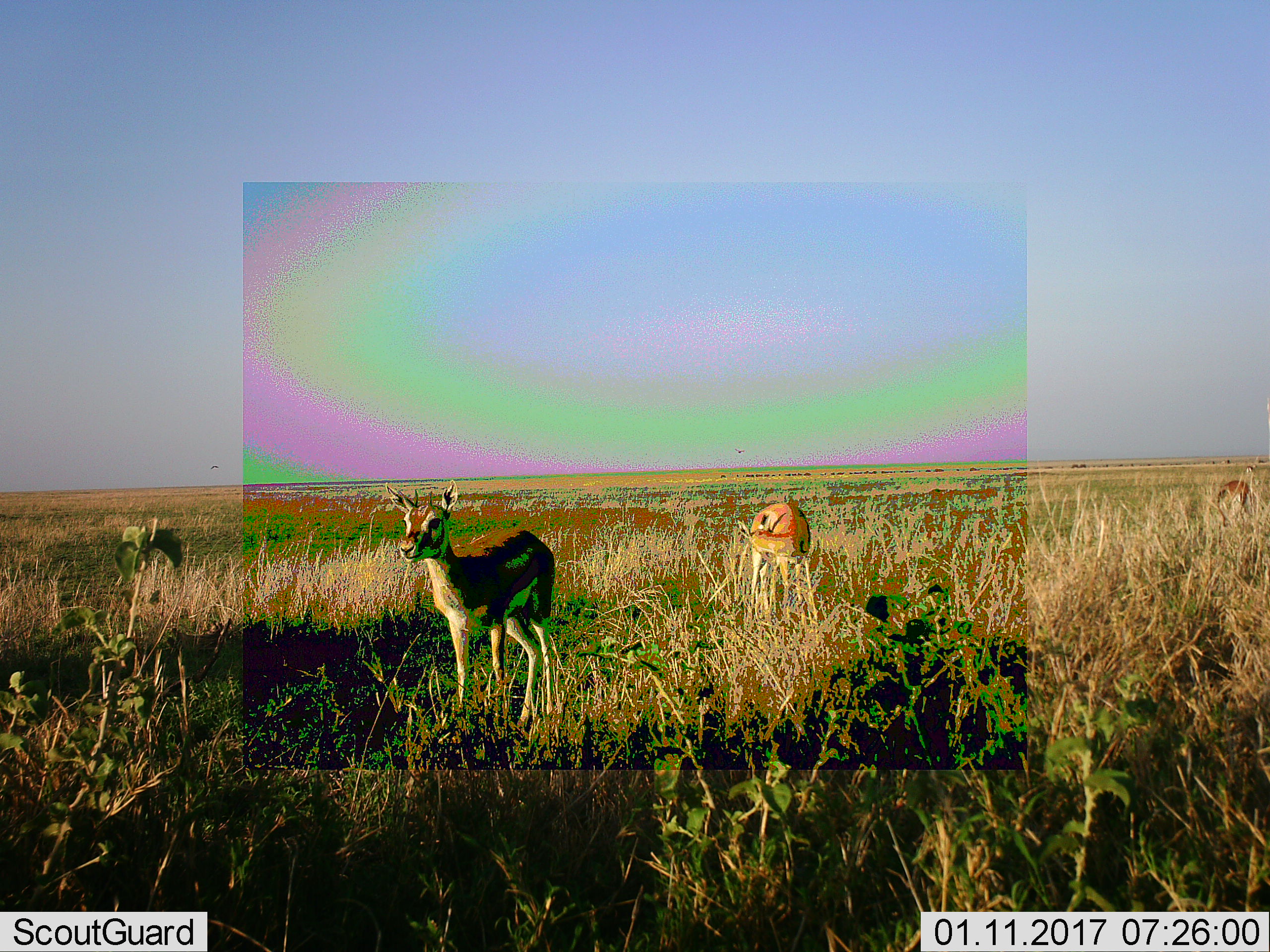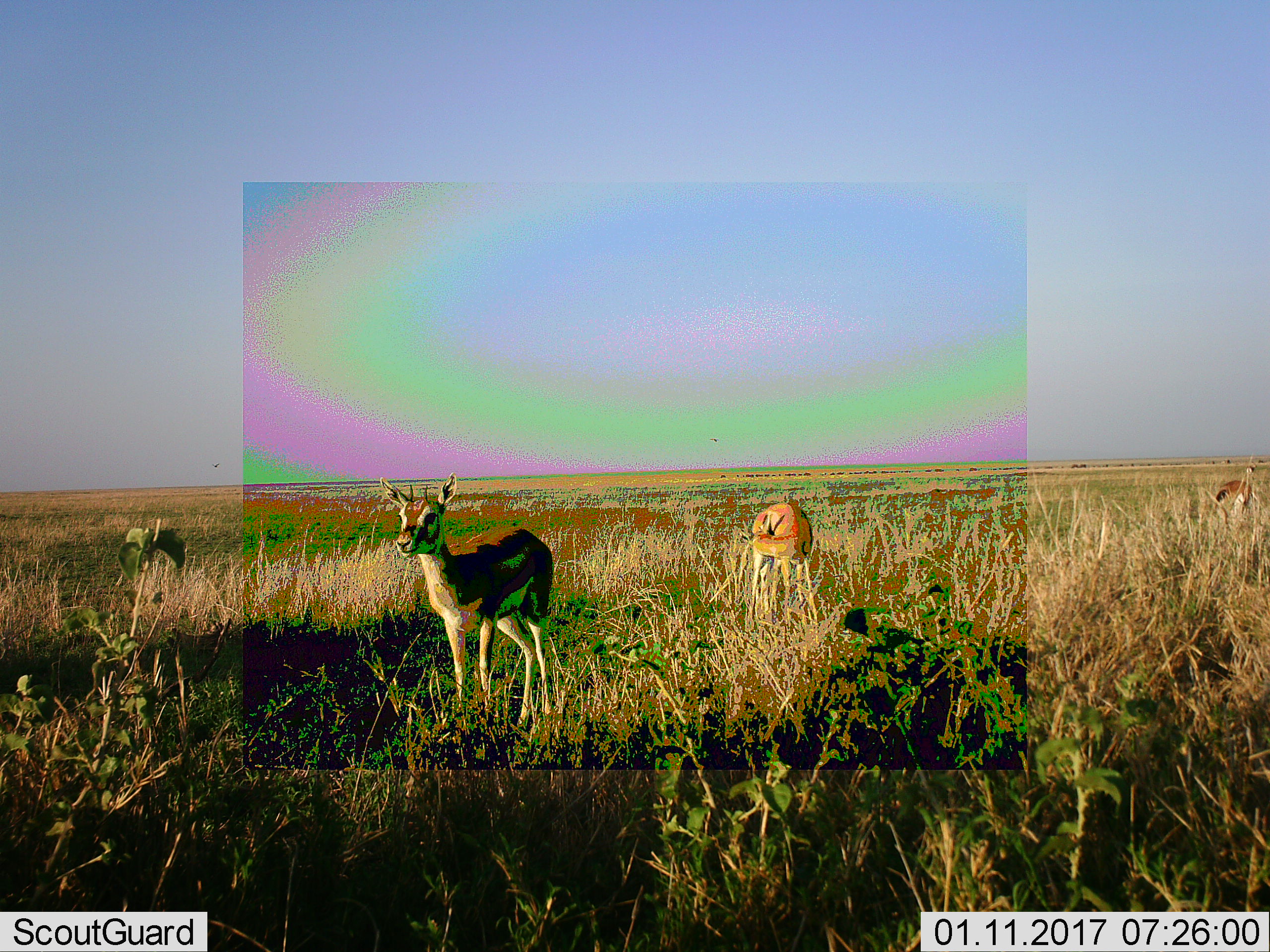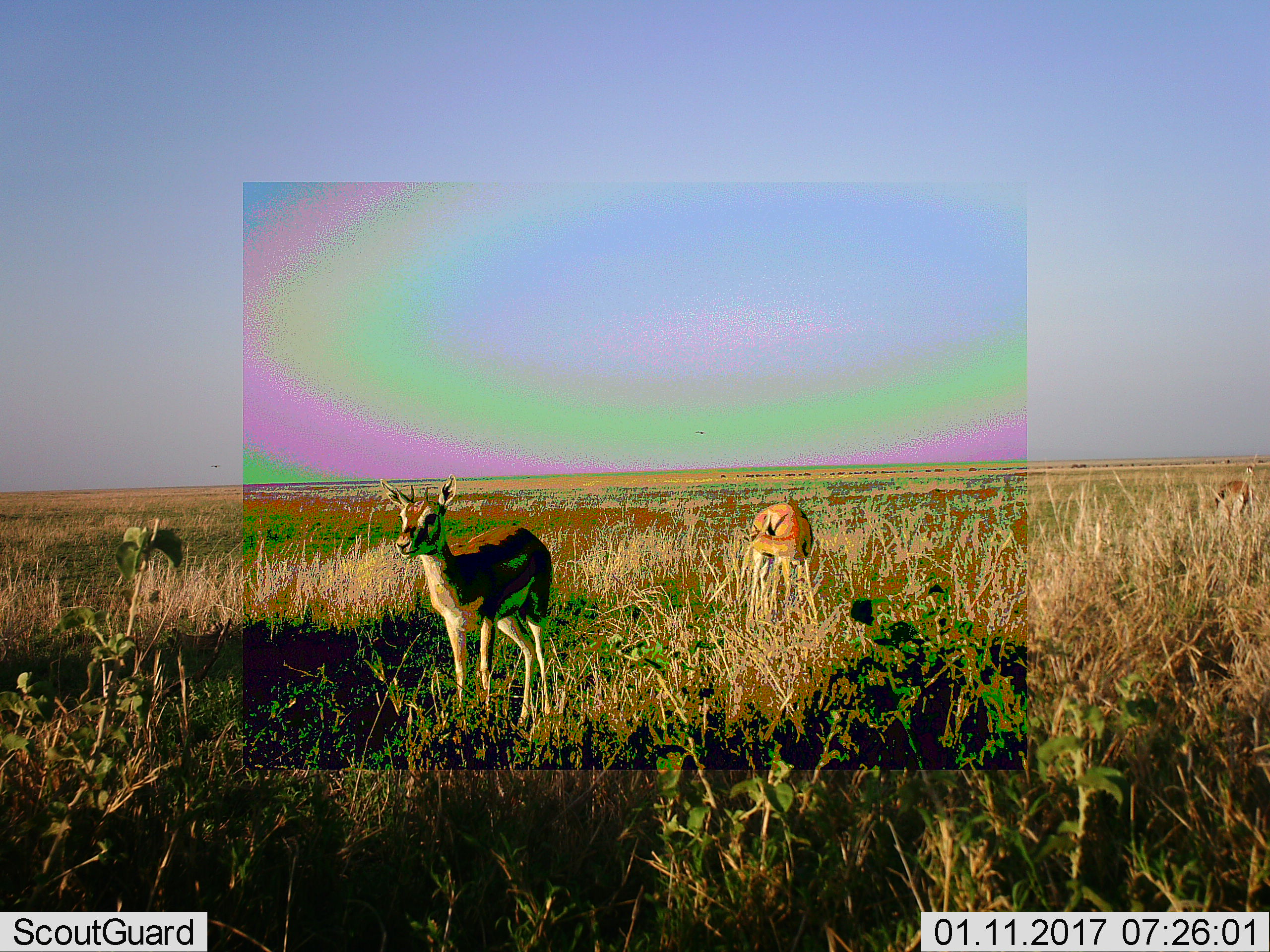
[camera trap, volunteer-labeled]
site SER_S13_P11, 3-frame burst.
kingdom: Animalia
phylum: Chordata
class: Mammalia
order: Artiodactyla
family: Bovidae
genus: Eudorcas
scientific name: Eudorcas thomsonii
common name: thomson's gazelle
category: gazellethomsons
Gazellethomsons (thomson's gazelle) (Eudorcas thomsonii), count 3. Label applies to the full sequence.